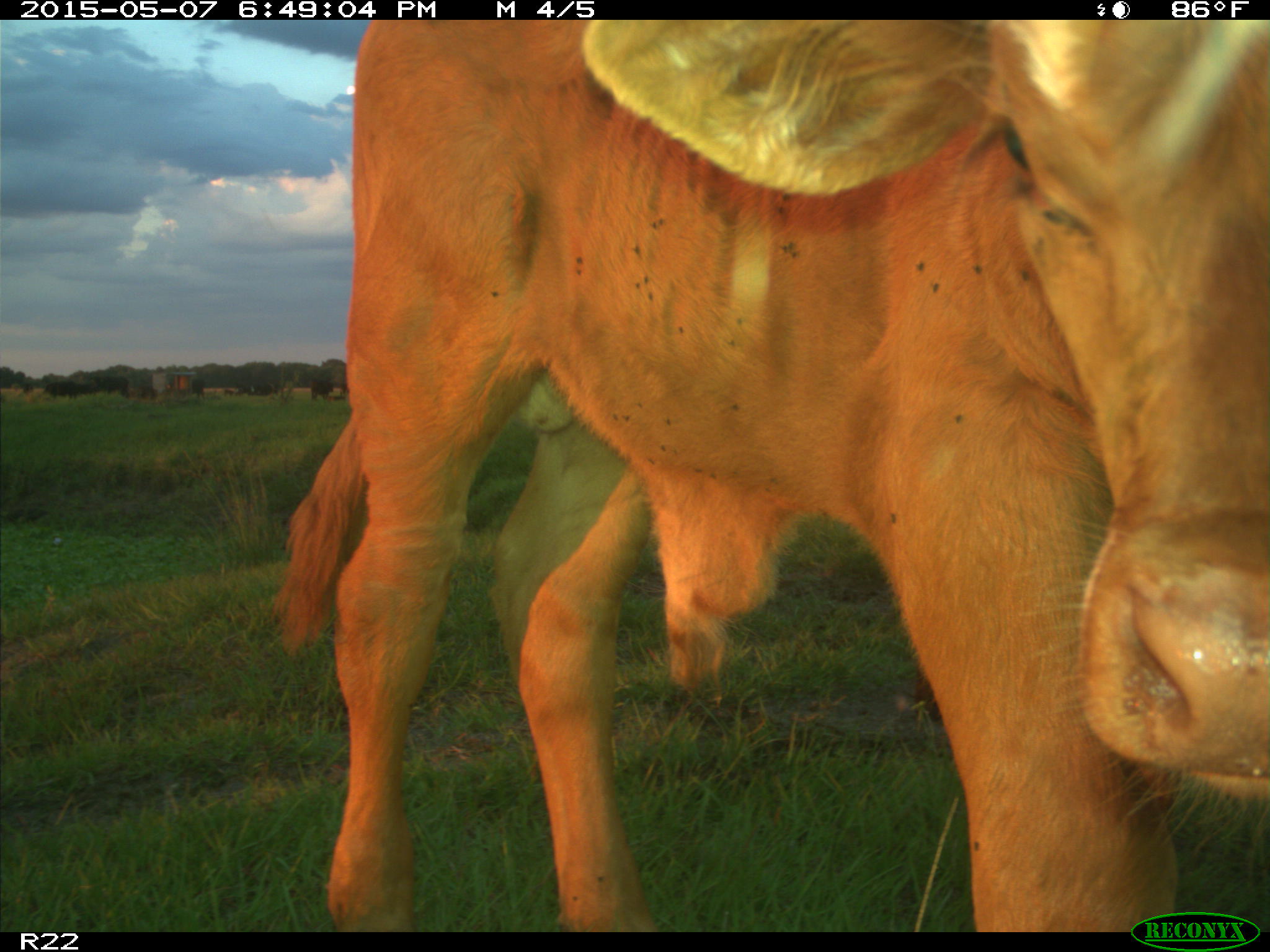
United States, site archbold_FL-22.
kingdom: Animalia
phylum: Chordata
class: Mammalia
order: Artiodactyla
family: Bovidae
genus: Bos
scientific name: Bos taurus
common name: domestic cow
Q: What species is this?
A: Bos taurus (domestic cow).